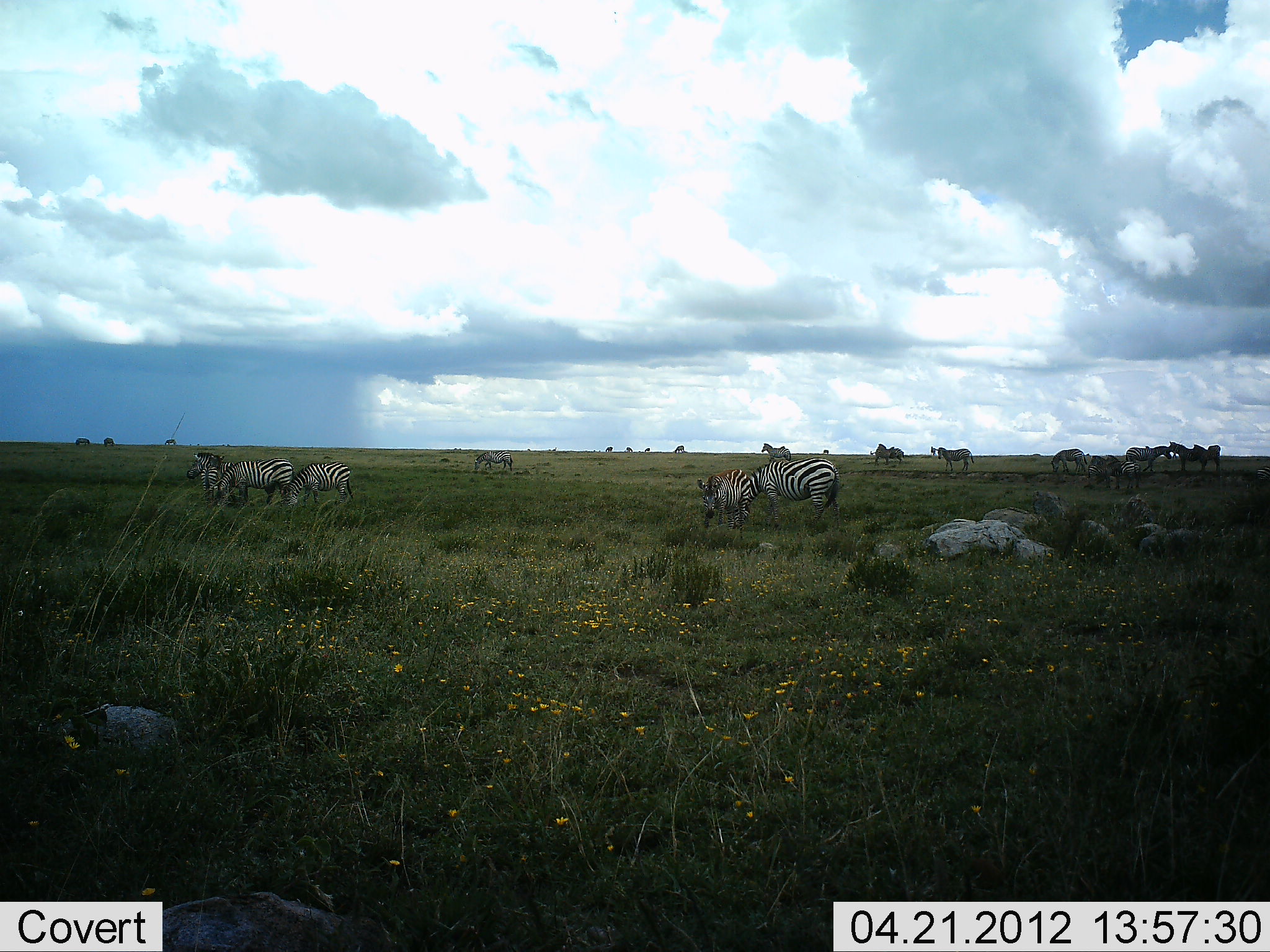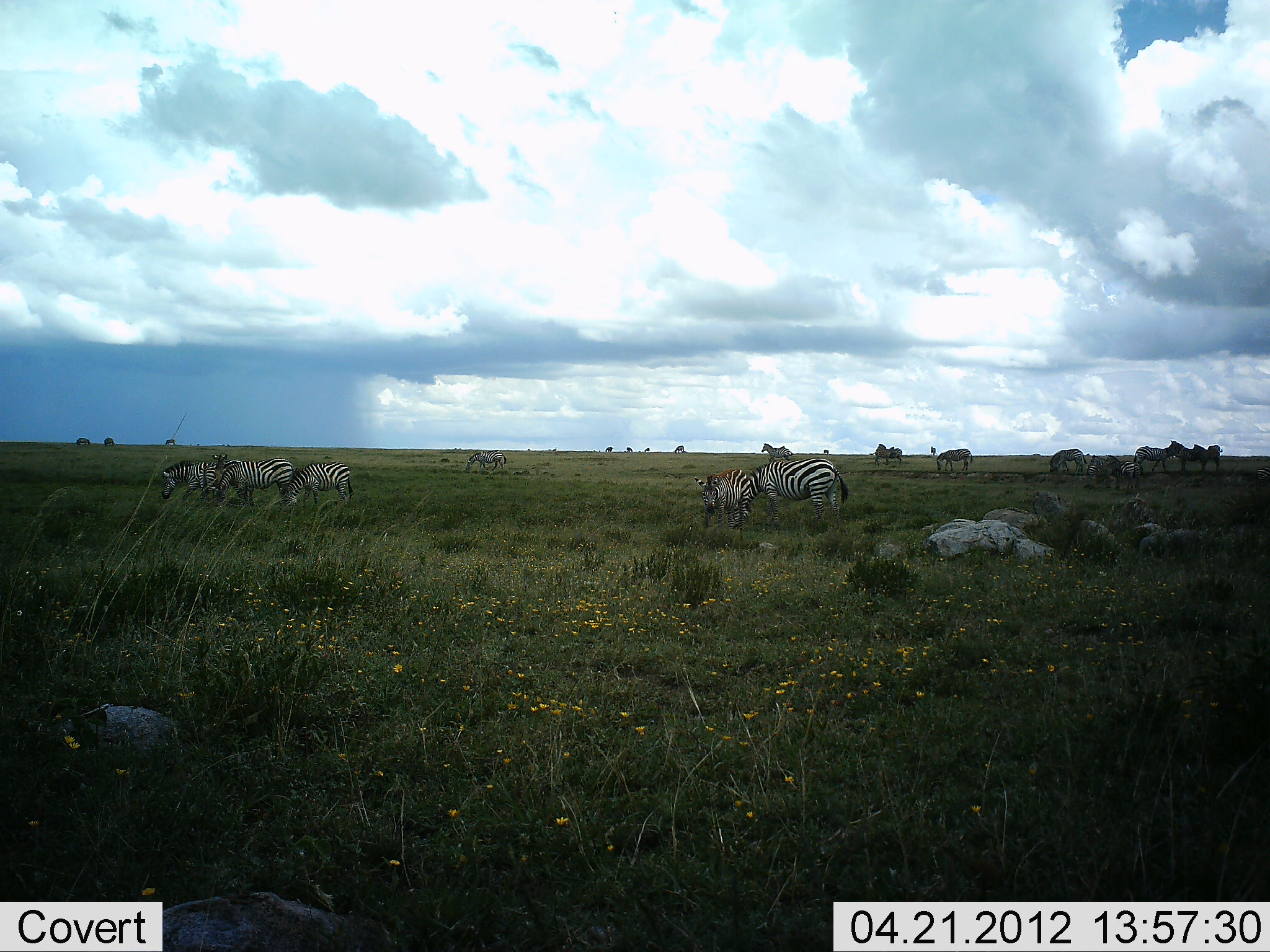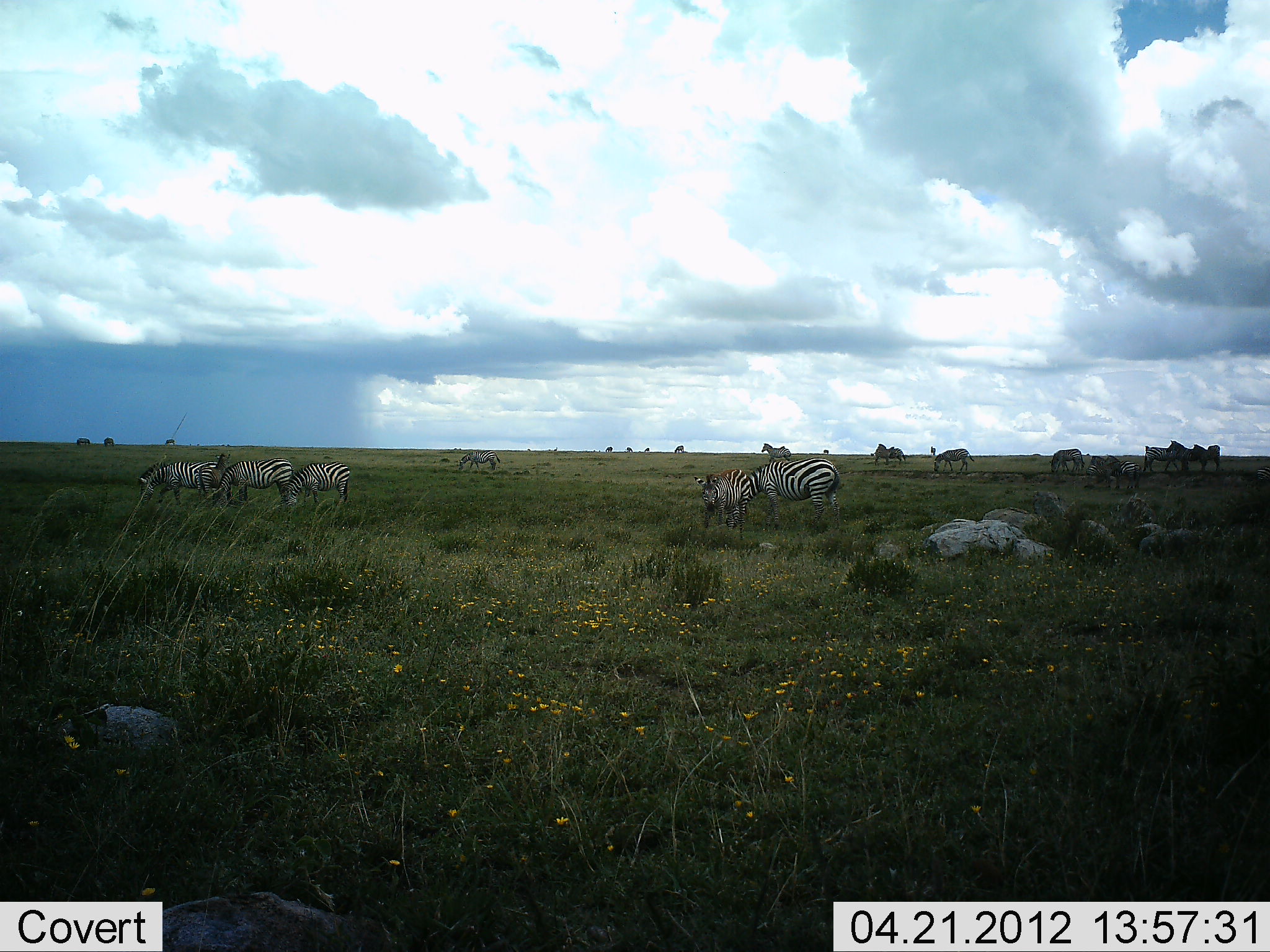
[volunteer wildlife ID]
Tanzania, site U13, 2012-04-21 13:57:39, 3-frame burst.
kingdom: Animalia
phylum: Chordata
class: Mammalia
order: Perissodactyla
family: Equidae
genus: Equus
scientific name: Equus quagga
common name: plains zebra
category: zebra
Zebra (plains zebra) (Equus quagga), count 11-50. Behavior (volunteer vote fractions): standing 74%, resting 9%, moving 35%, interacting 4%. Young present (vote fraction): 4%. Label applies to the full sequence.